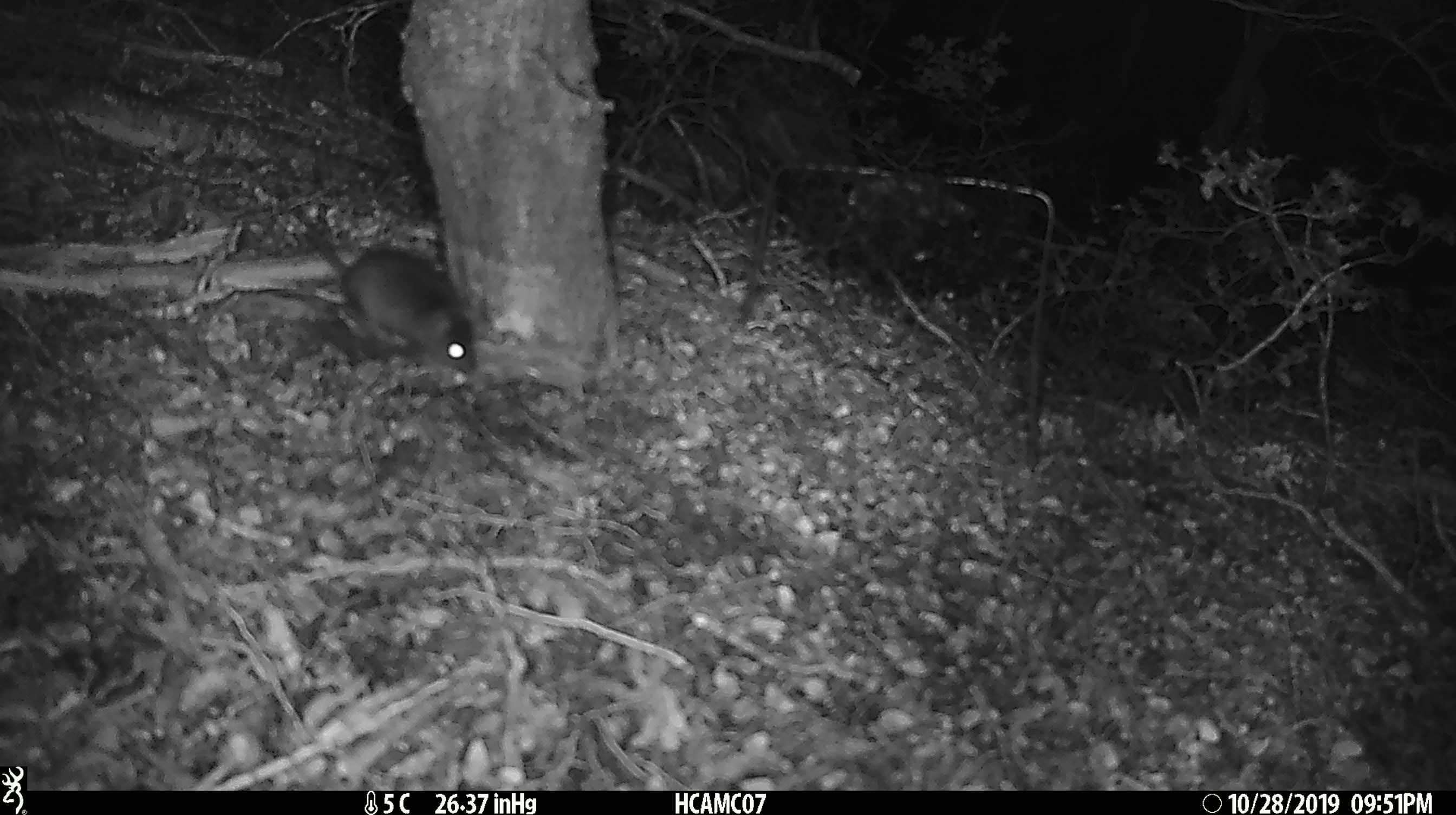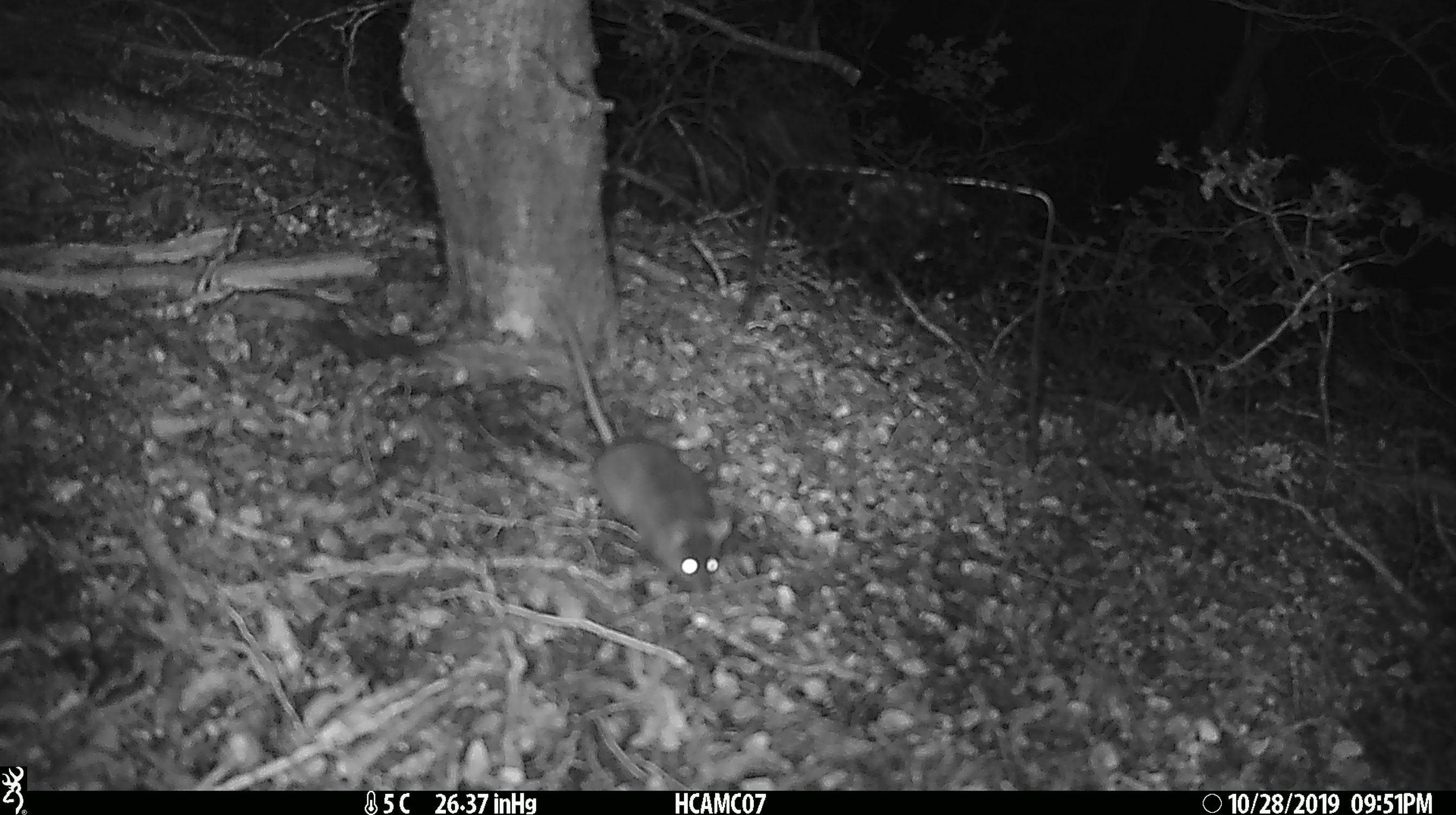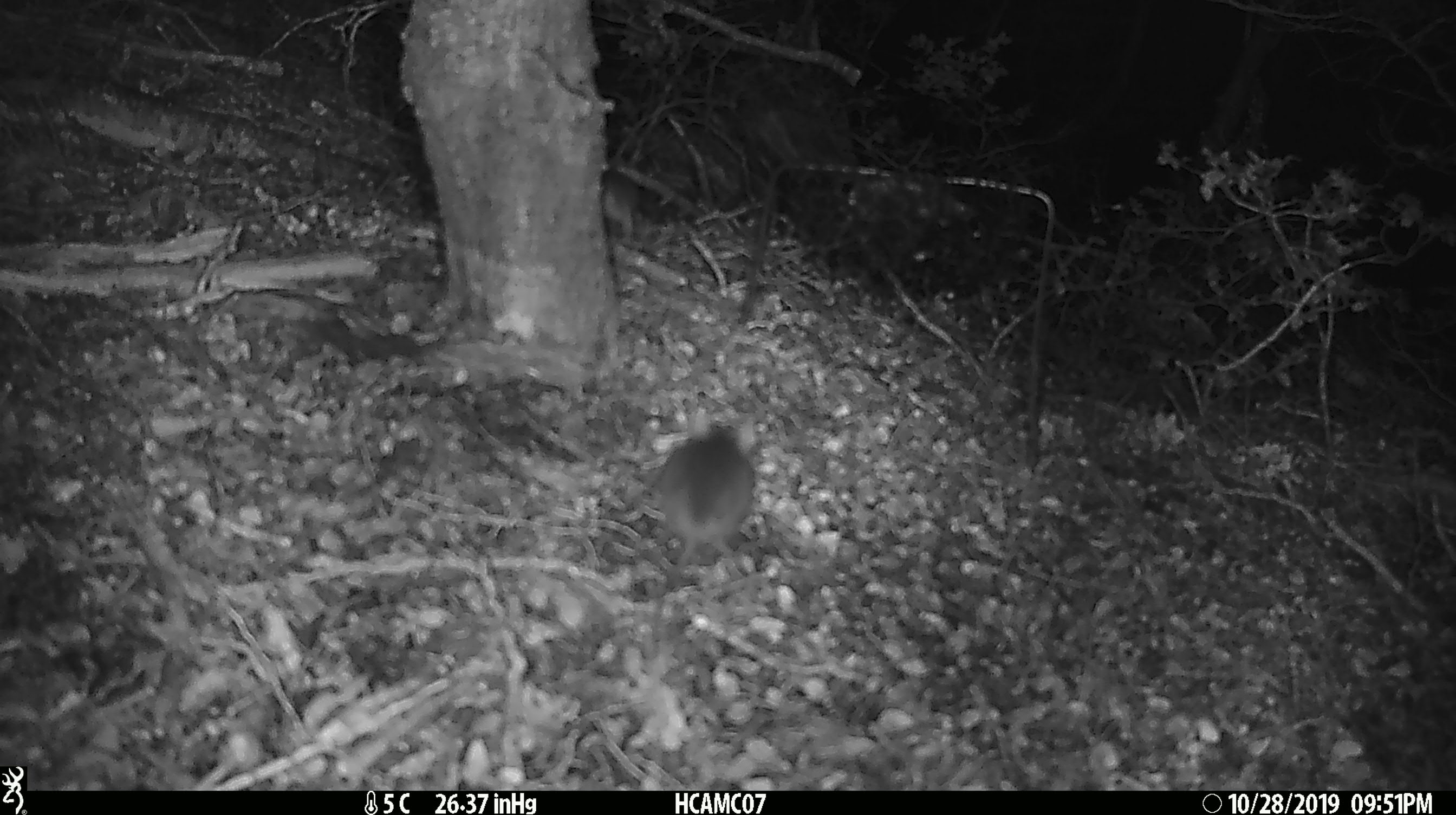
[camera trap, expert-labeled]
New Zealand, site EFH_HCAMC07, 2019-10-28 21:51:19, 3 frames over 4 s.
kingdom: Animalia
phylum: Chordata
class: Mammalia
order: Rodentia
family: Muridae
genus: Mus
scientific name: Mus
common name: mouse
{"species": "mouse (Mus)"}